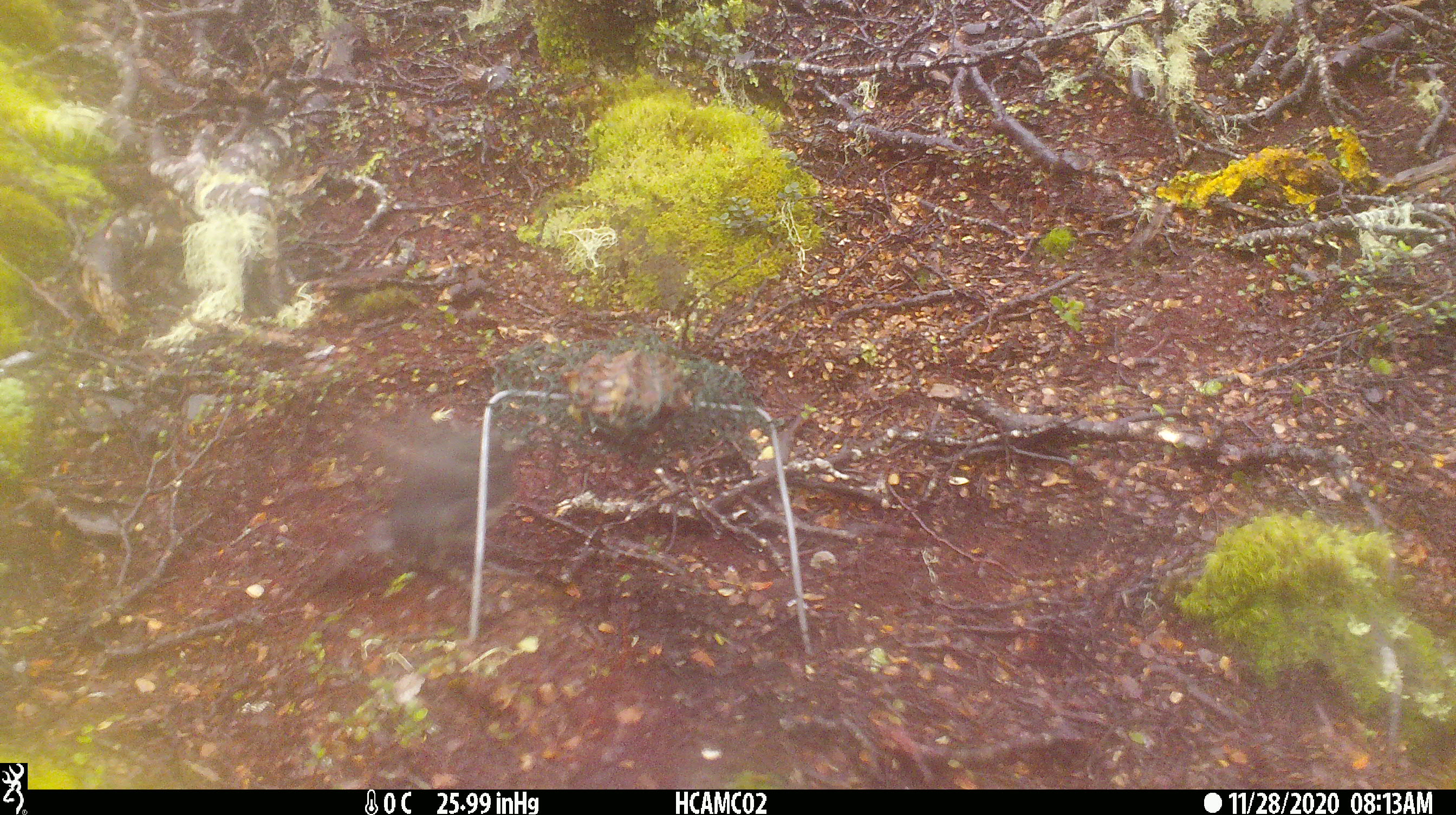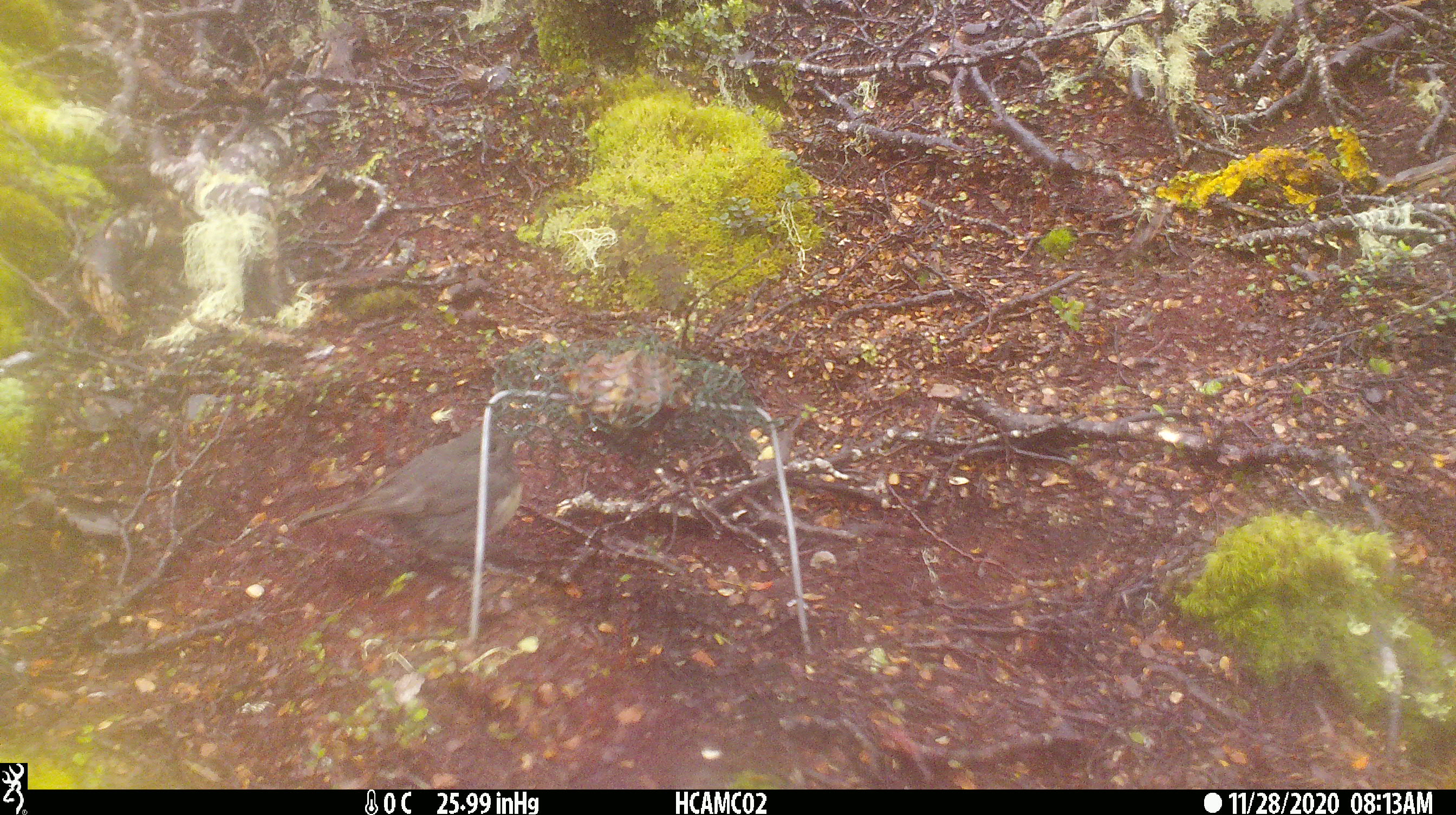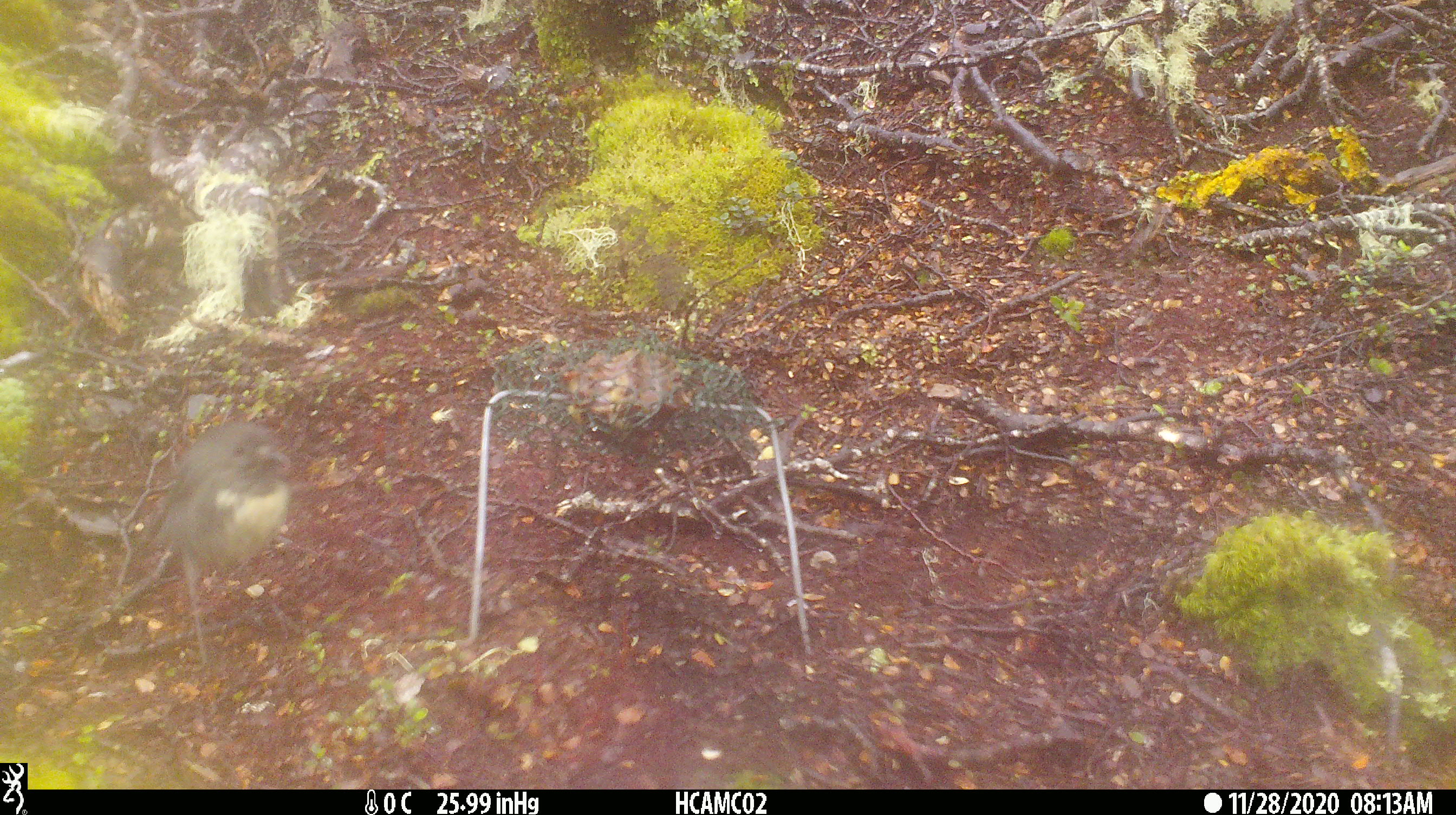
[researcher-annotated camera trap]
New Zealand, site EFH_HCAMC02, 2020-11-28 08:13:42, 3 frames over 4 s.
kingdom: Animalia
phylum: Chordata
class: Aves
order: Passeriformes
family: Petroicidae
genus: Petroica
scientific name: Petroica australis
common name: new zealand robin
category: robin